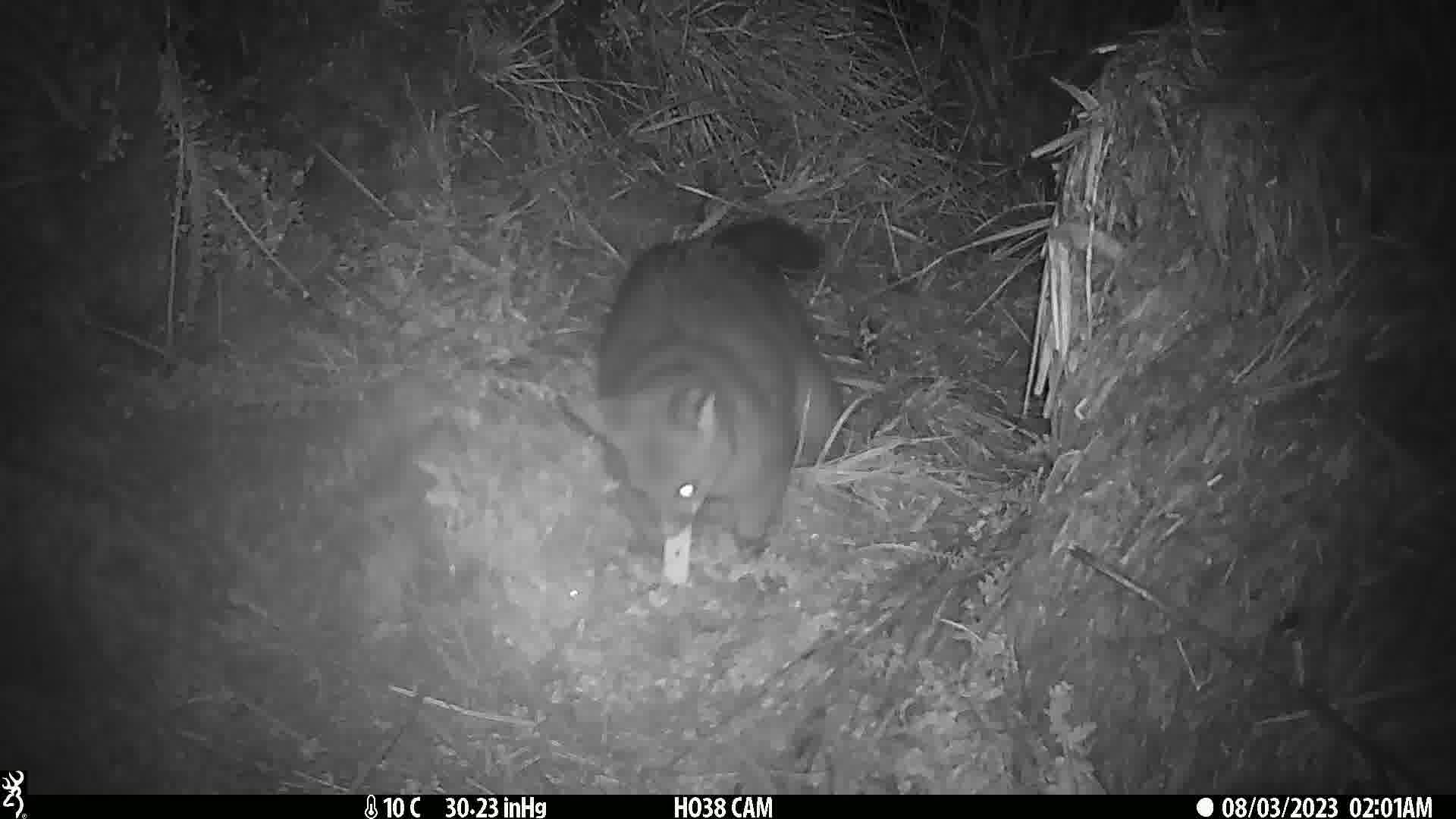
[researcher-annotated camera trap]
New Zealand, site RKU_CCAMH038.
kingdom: Animalia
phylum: Chordata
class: Mammalia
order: Diprotodontia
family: Phalangeridae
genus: Trichosurus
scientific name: Trichosurus vulpecula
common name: common brushtail possum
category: possum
Possum (common brushtail possum) (Trichosurus vulpecula).